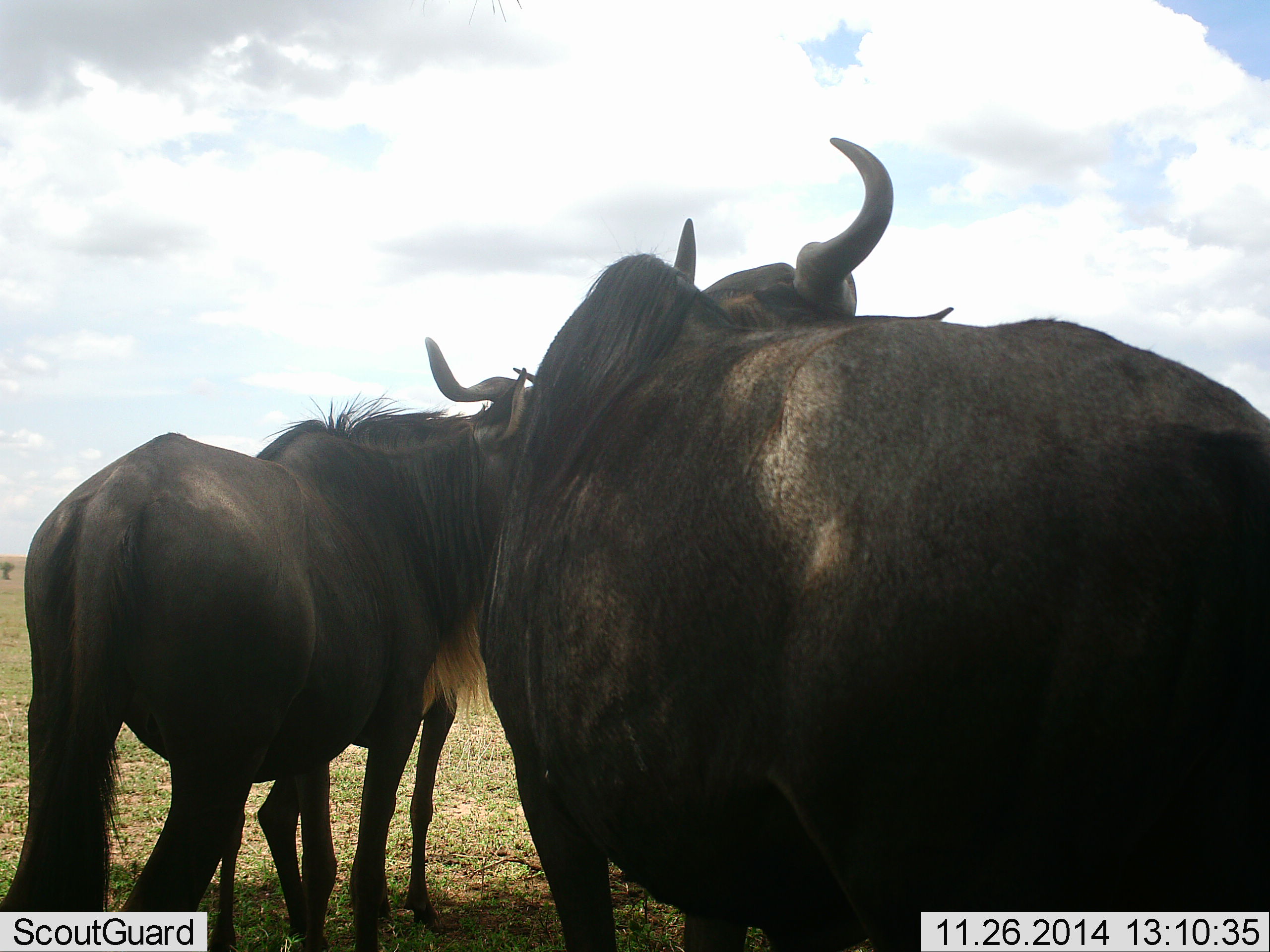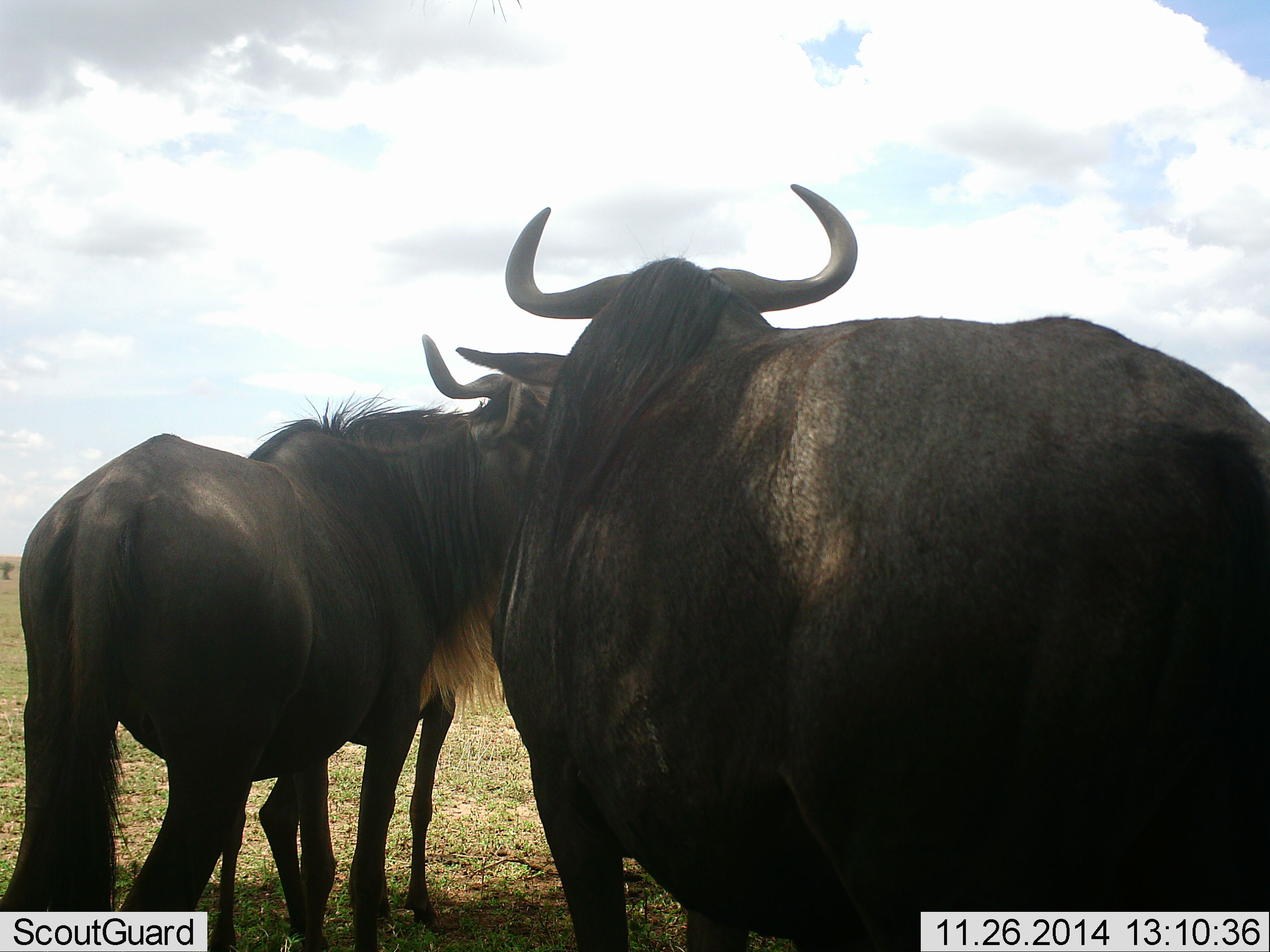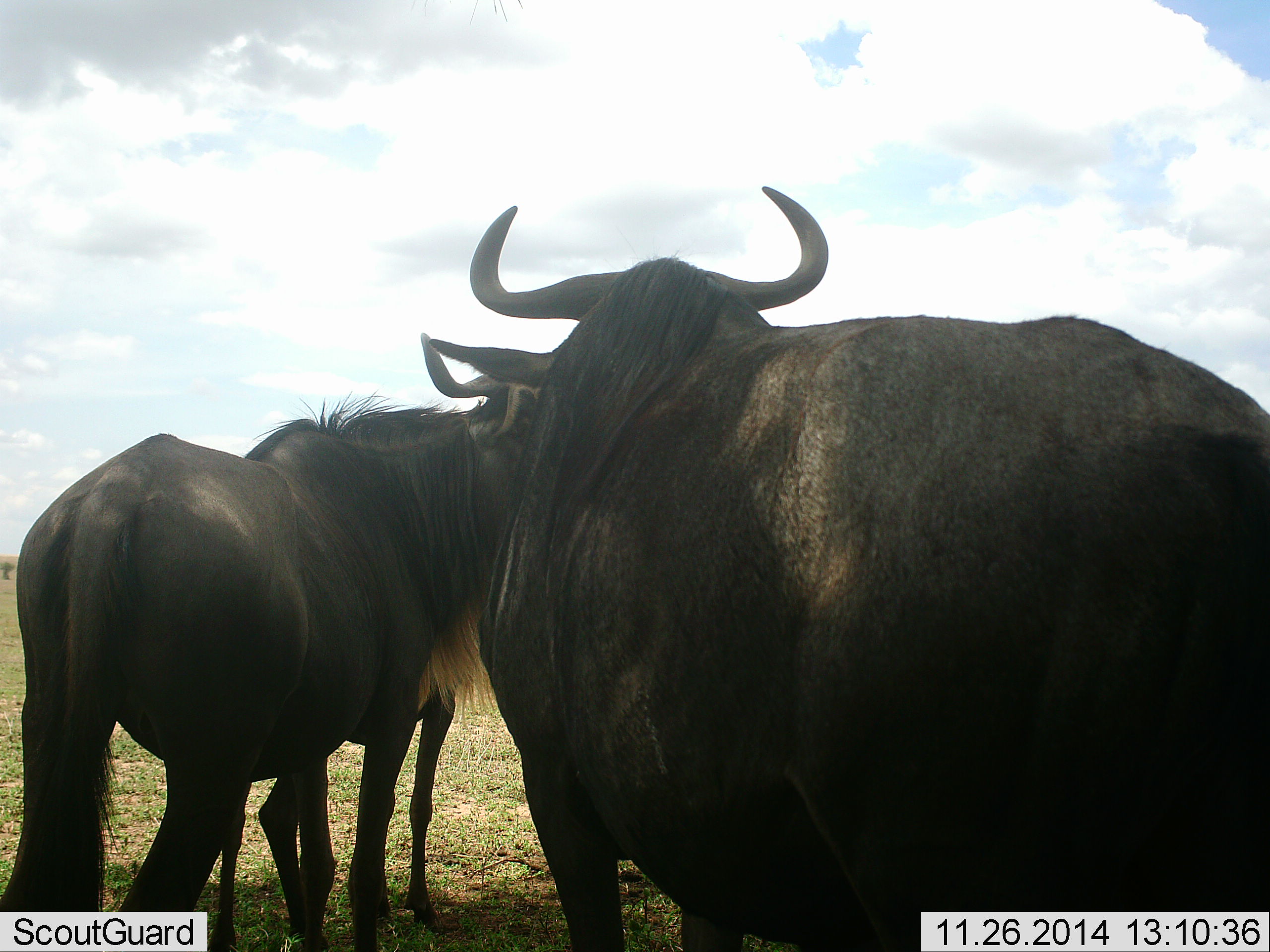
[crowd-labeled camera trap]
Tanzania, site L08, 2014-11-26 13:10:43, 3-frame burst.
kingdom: Animalia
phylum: Chordata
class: Mammalia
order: Artiodactyla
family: Bovidae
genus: Connochaetes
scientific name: Connochaetes taurinus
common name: blue wildebeest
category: wildebeest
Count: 3.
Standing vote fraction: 100%.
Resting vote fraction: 0%.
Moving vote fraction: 0%.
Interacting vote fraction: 0%.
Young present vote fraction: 10%.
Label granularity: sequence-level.